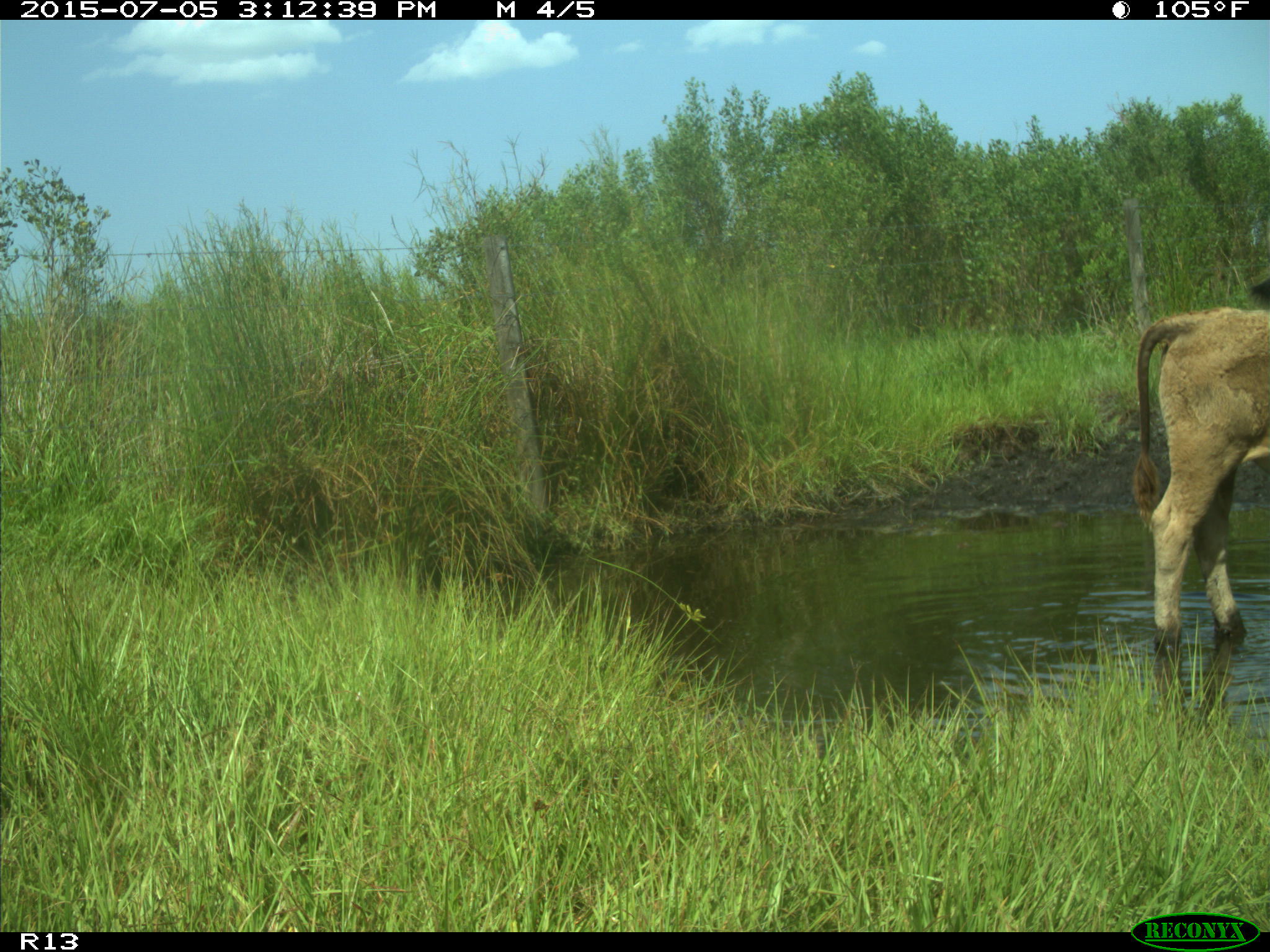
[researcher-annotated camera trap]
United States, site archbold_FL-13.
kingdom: Animalia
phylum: Chordata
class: Mammalia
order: Artiodactyla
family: Bovidae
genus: Bos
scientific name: Bos taurus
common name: domestic cow